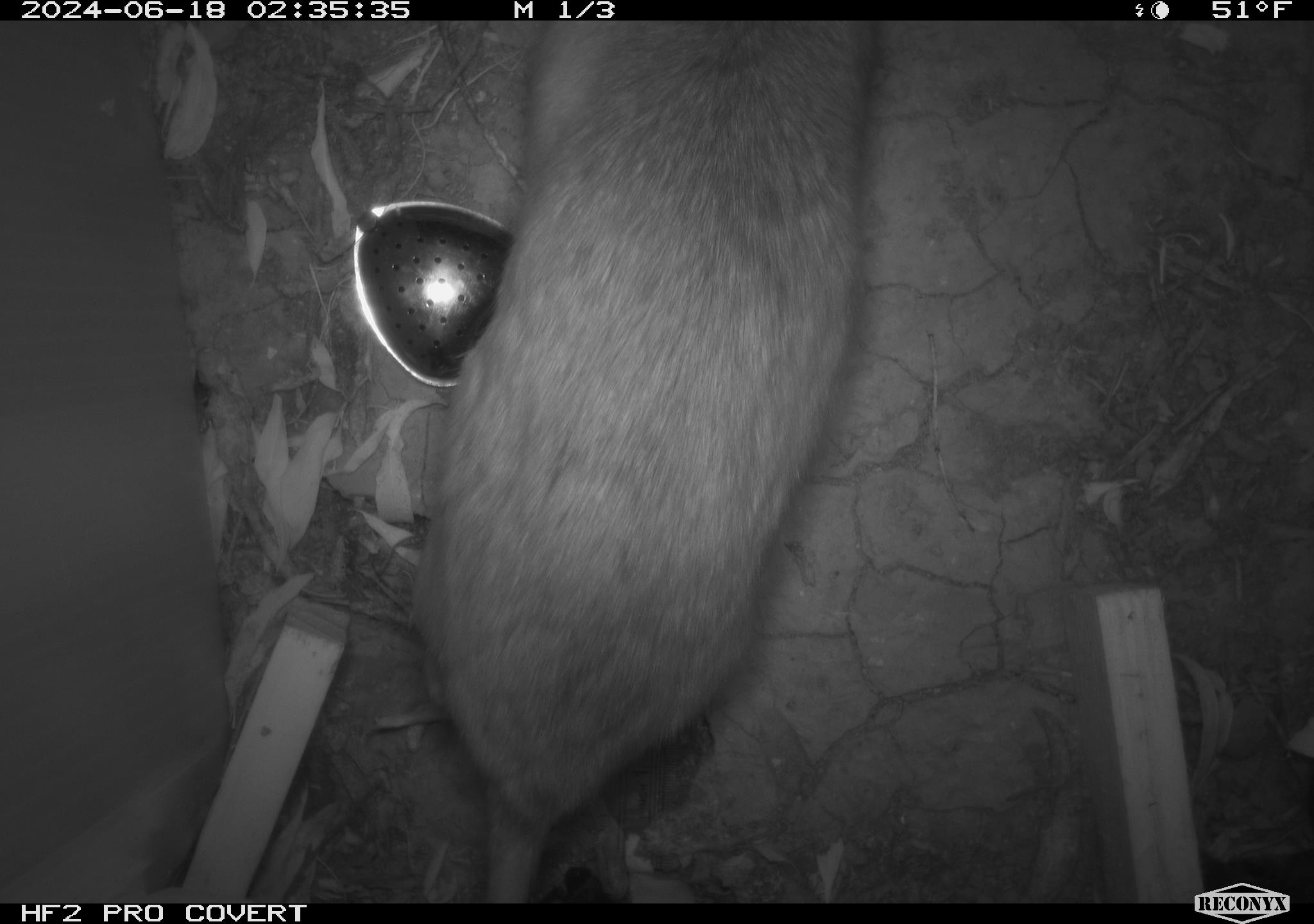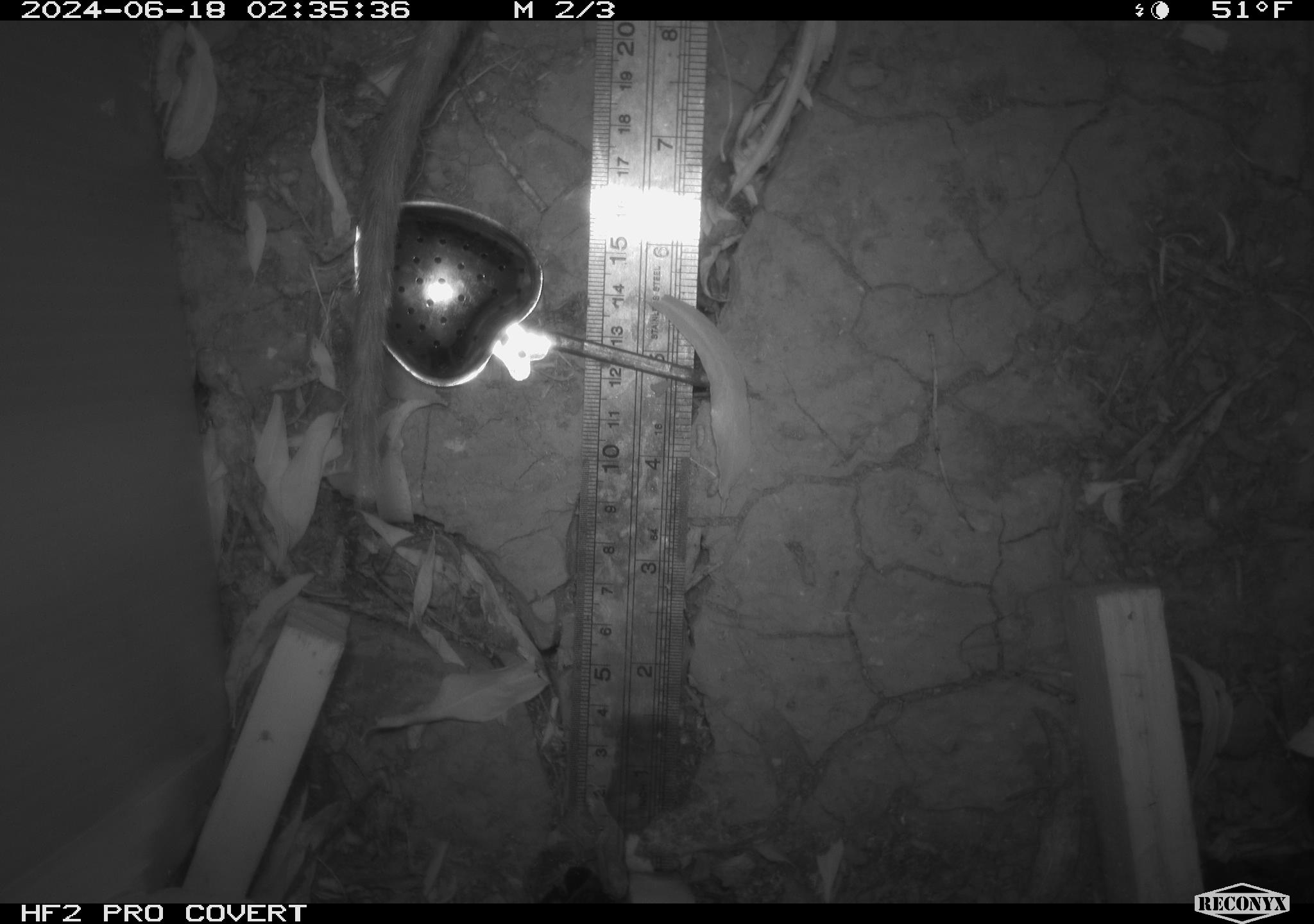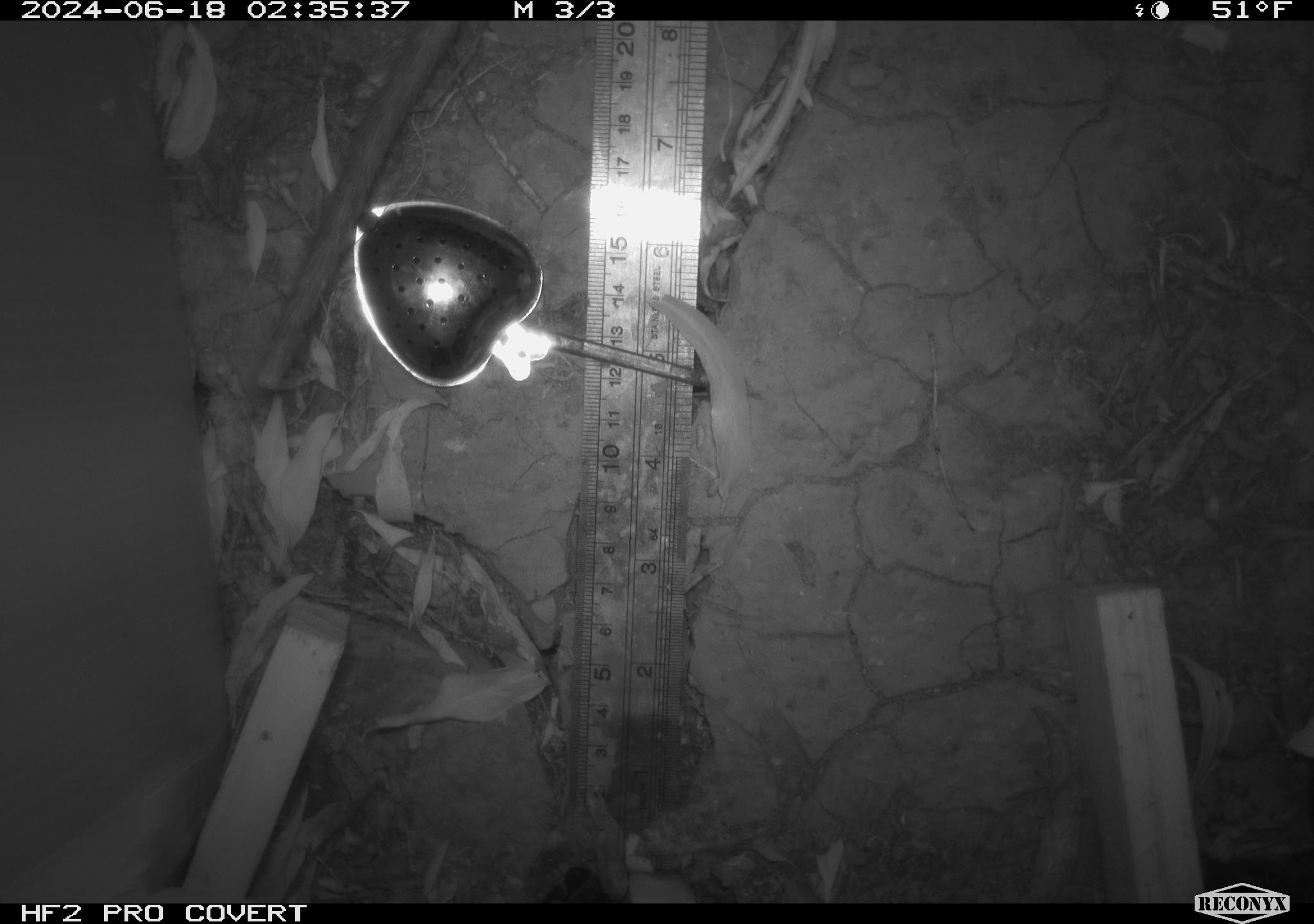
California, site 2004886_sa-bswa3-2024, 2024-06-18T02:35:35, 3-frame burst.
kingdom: Animalia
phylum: Chordata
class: Mammalia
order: Rodentia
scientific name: Rodentia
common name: woodrat or rat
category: woodrat or rat species